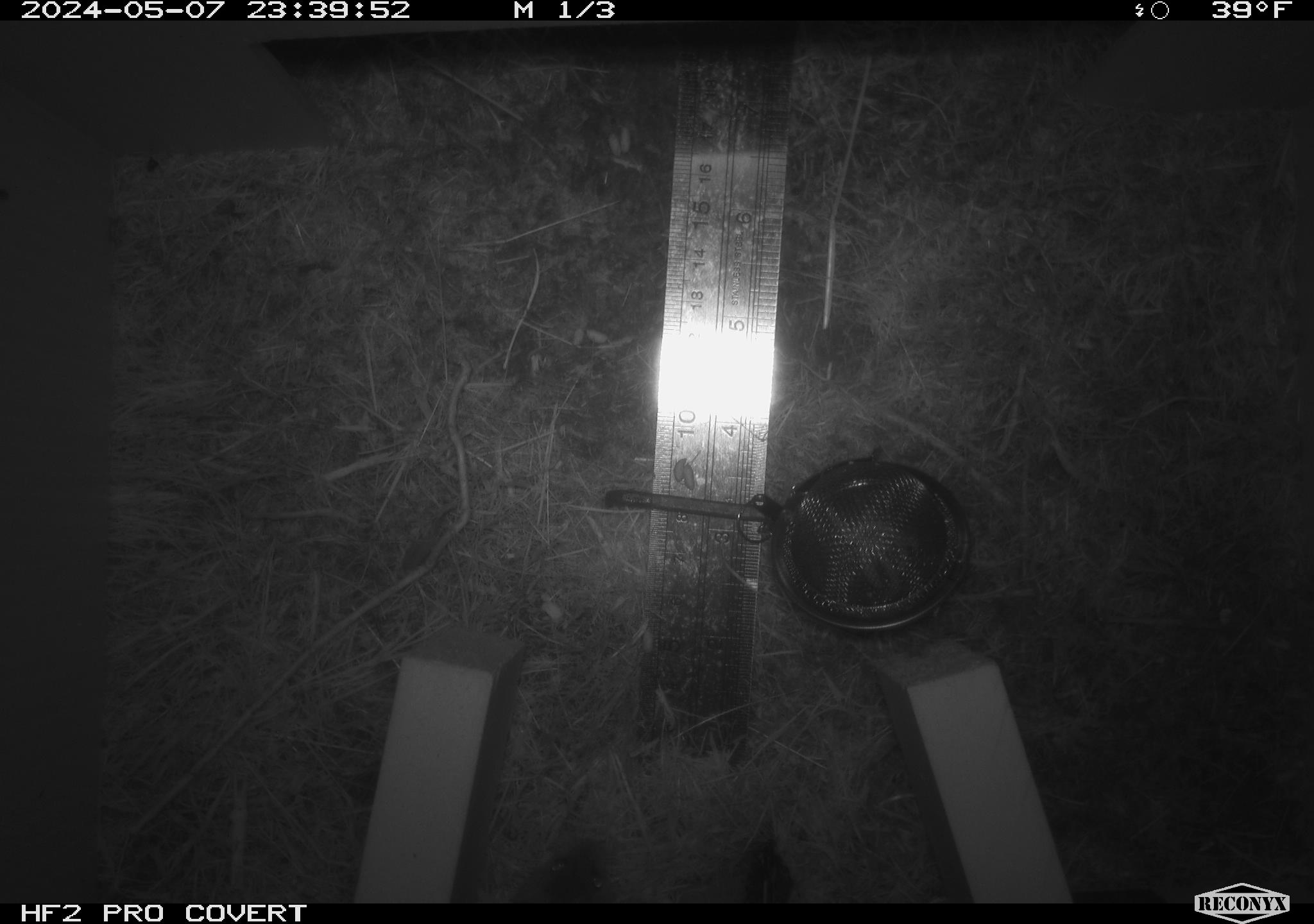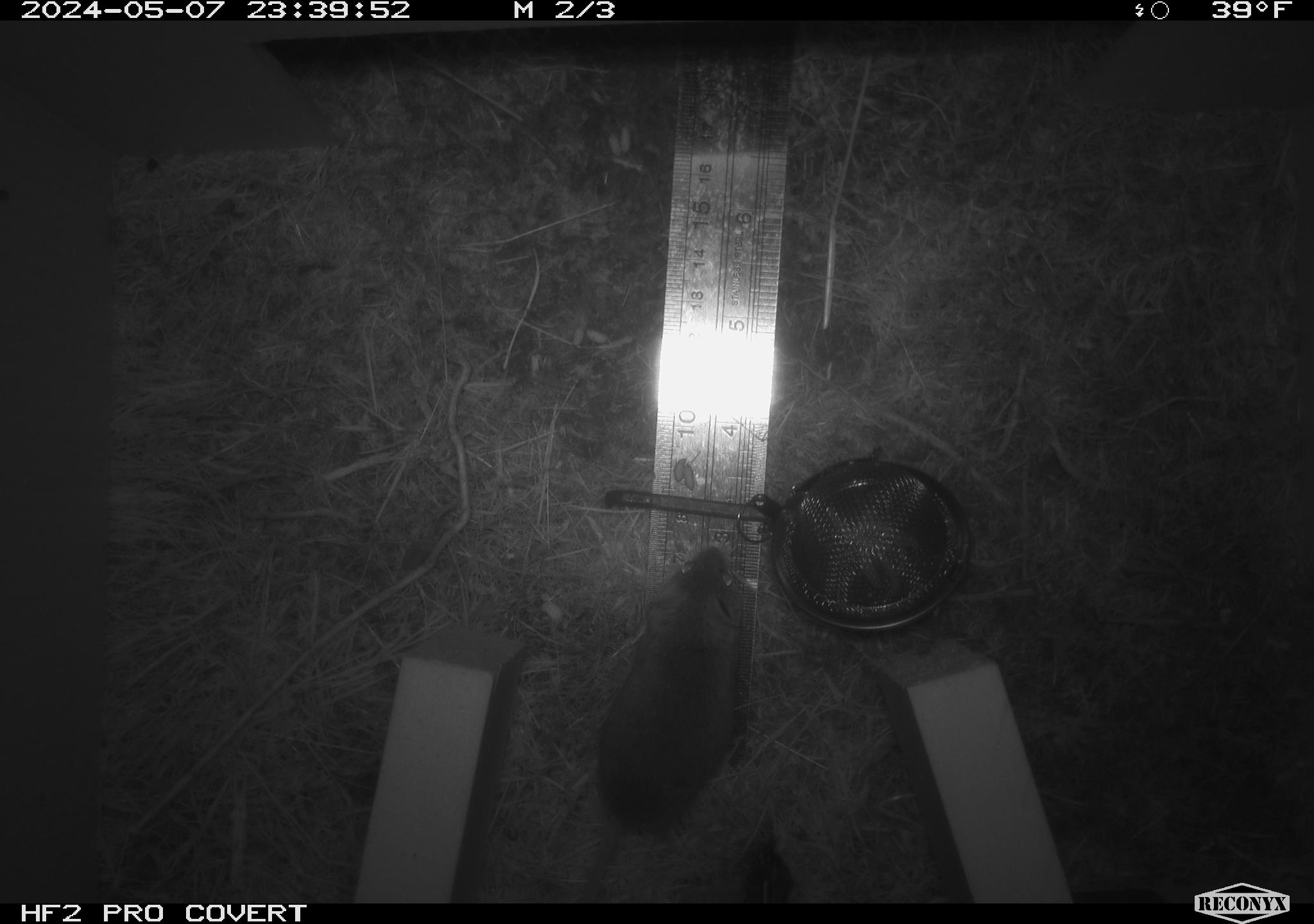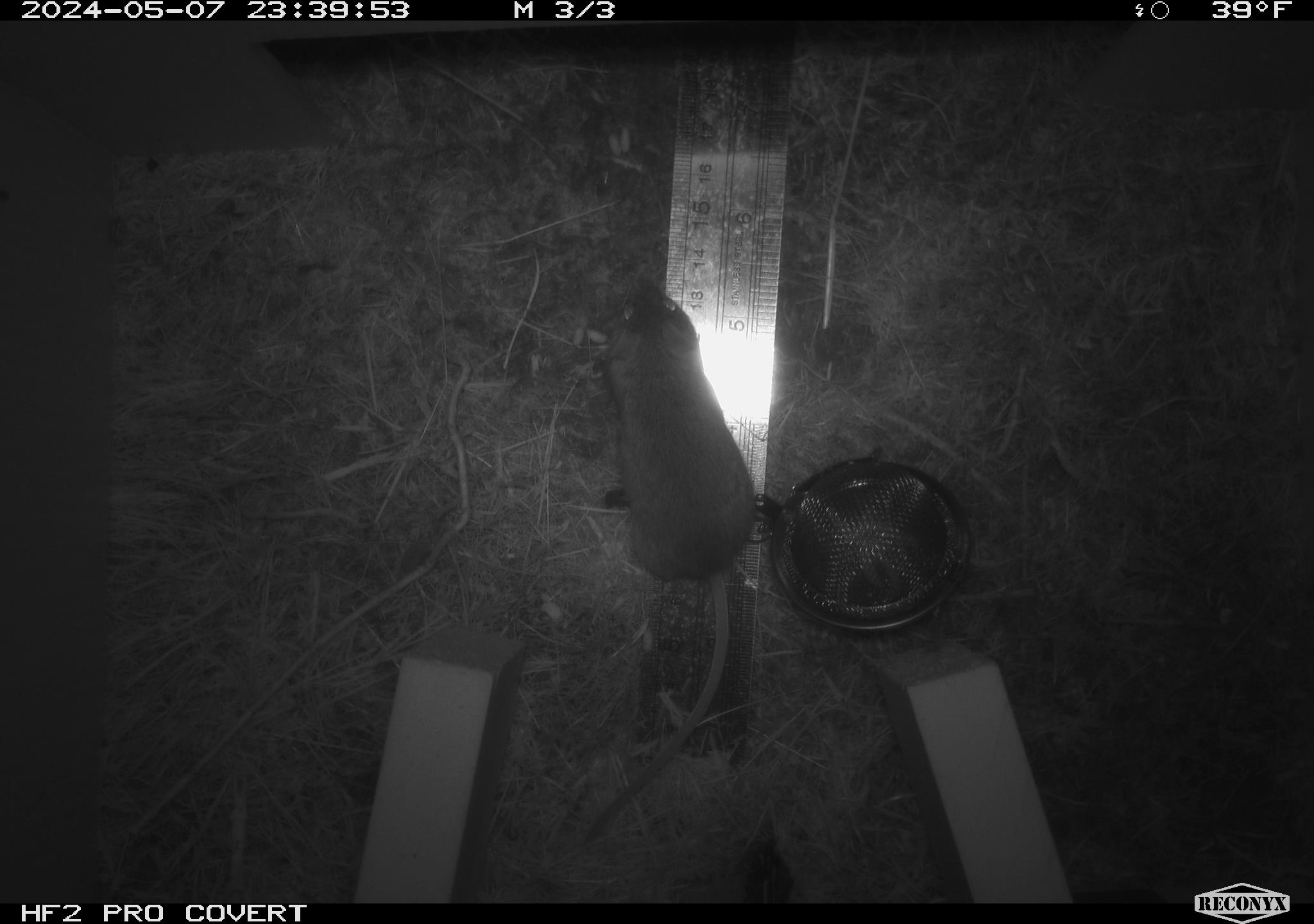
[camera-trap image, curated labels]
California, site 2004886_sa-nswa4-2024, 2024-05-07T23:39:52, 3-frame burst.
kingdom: Animalia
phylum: Arthropoda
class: Malacostraca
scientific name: Malacostraca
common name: amphipods, crabs, isopods, krill, lobsters and shrimps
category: malacostracan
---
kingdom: Animalia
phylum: Chordata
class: Mammalia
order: Rodentia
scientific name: Rodentia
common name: mouse species